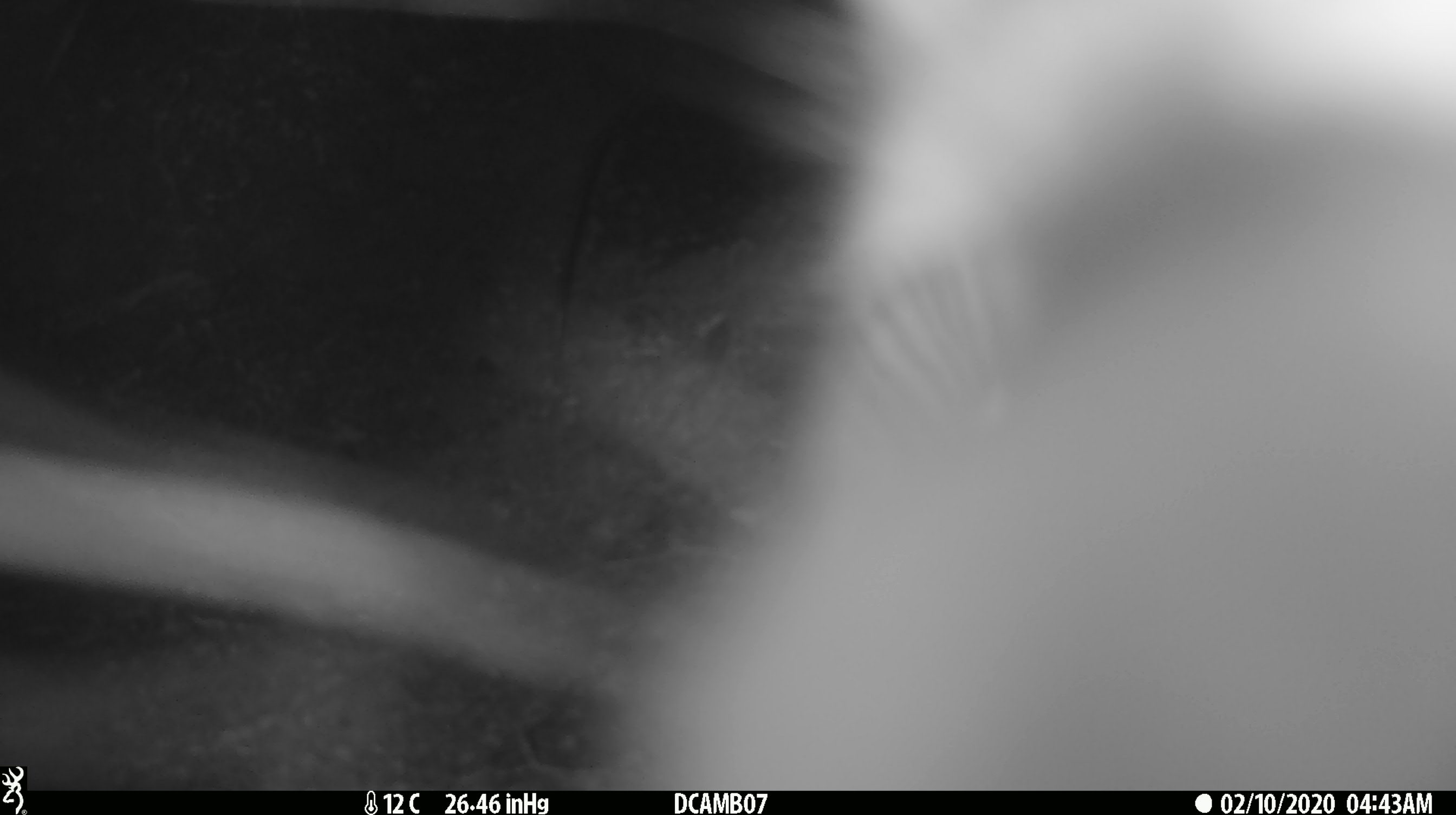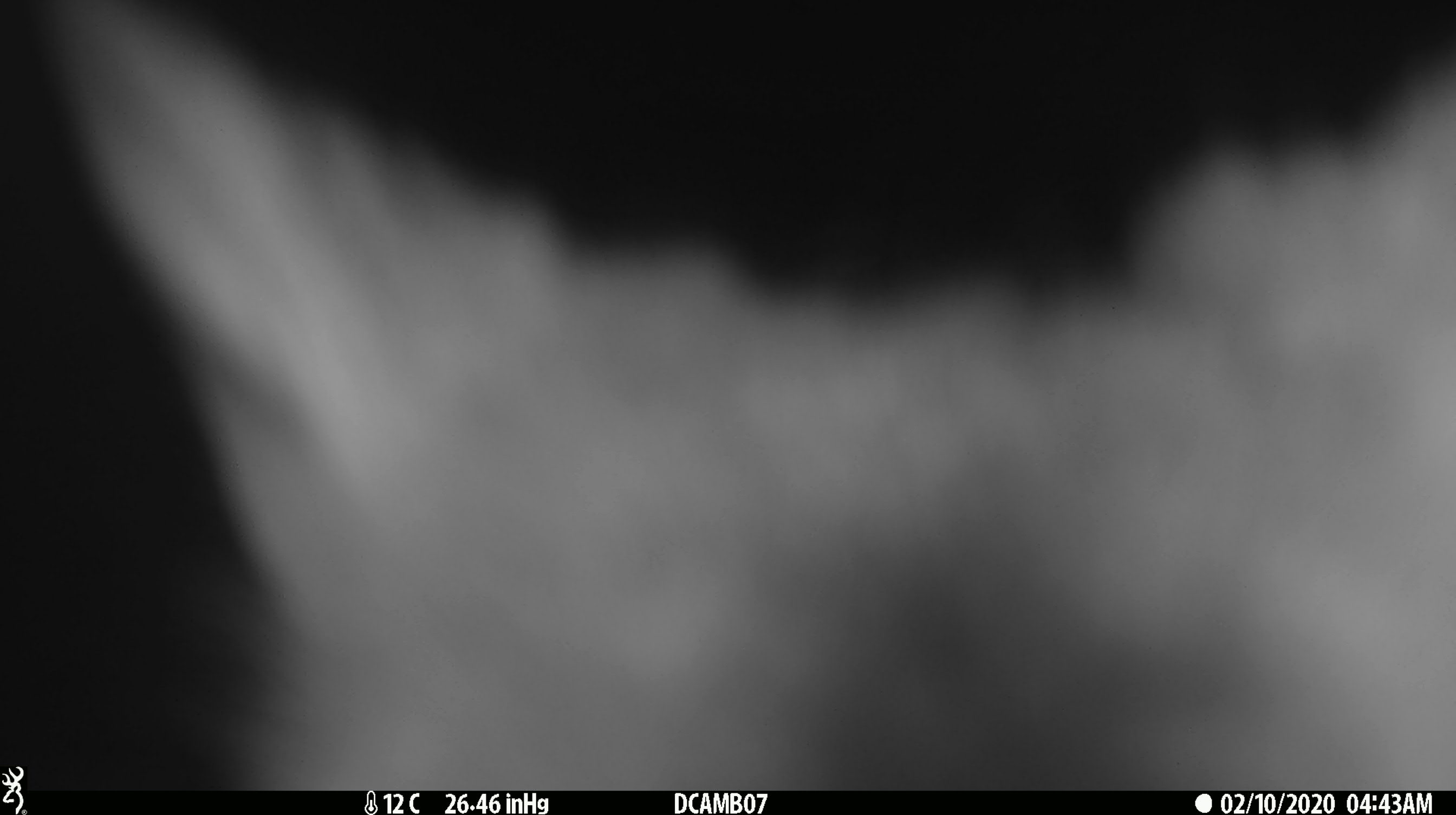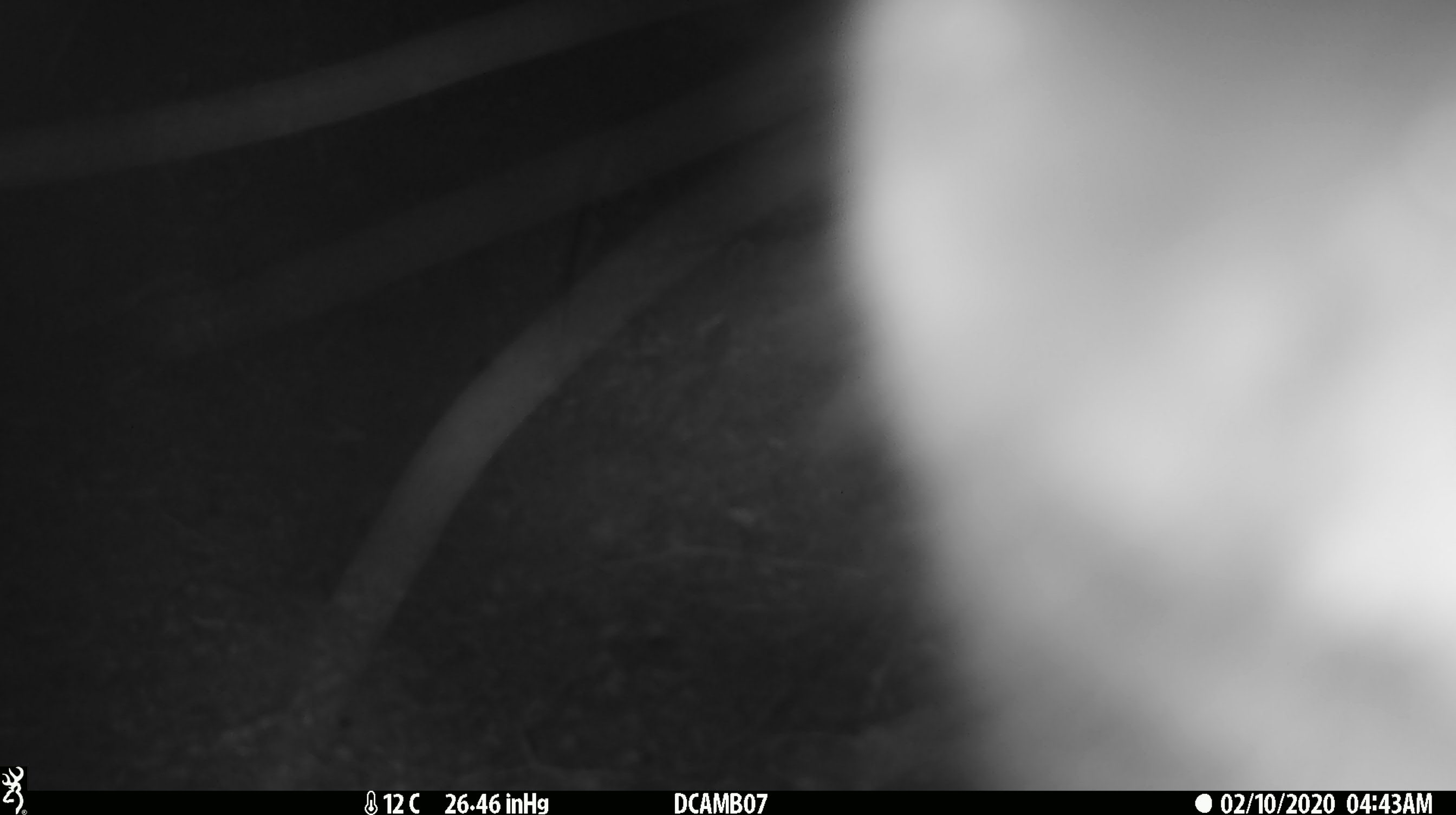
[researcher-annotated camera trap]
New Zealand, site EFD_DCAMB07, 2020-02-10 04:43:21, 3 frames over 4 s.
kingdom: Animalia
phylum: Chordata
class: Mammalia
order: Diprotodontia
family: Phalangeridae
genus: Trichosurus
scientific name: Trichosurus vulpecula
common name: common brushtail possum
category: possum